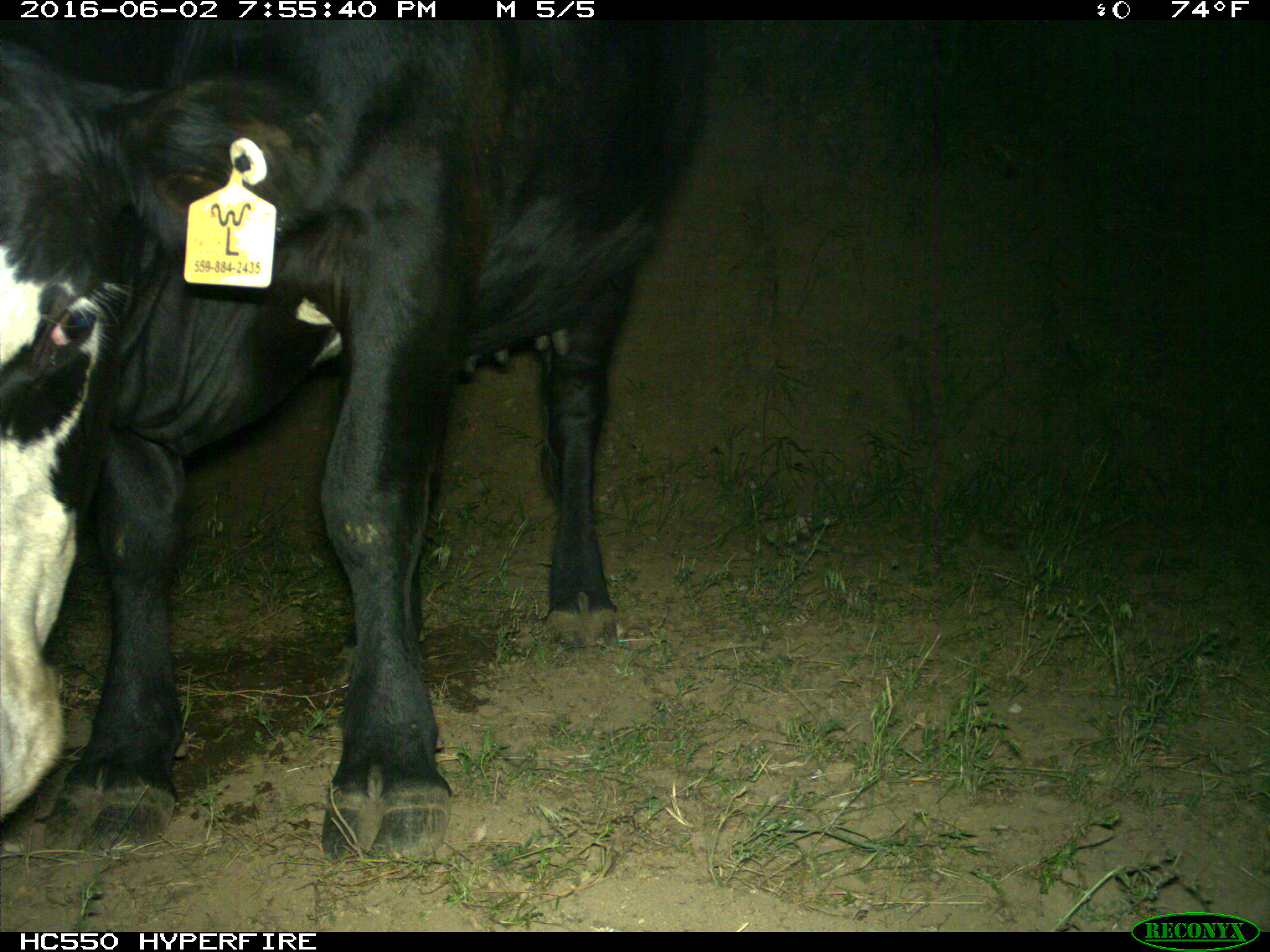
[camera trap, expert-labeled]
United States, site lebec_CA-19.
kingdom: Animalia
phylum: Chordata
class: Mammalia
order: Artiodactyla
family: Bovidae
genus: Bos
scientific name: Bos taurus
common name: domestic cow